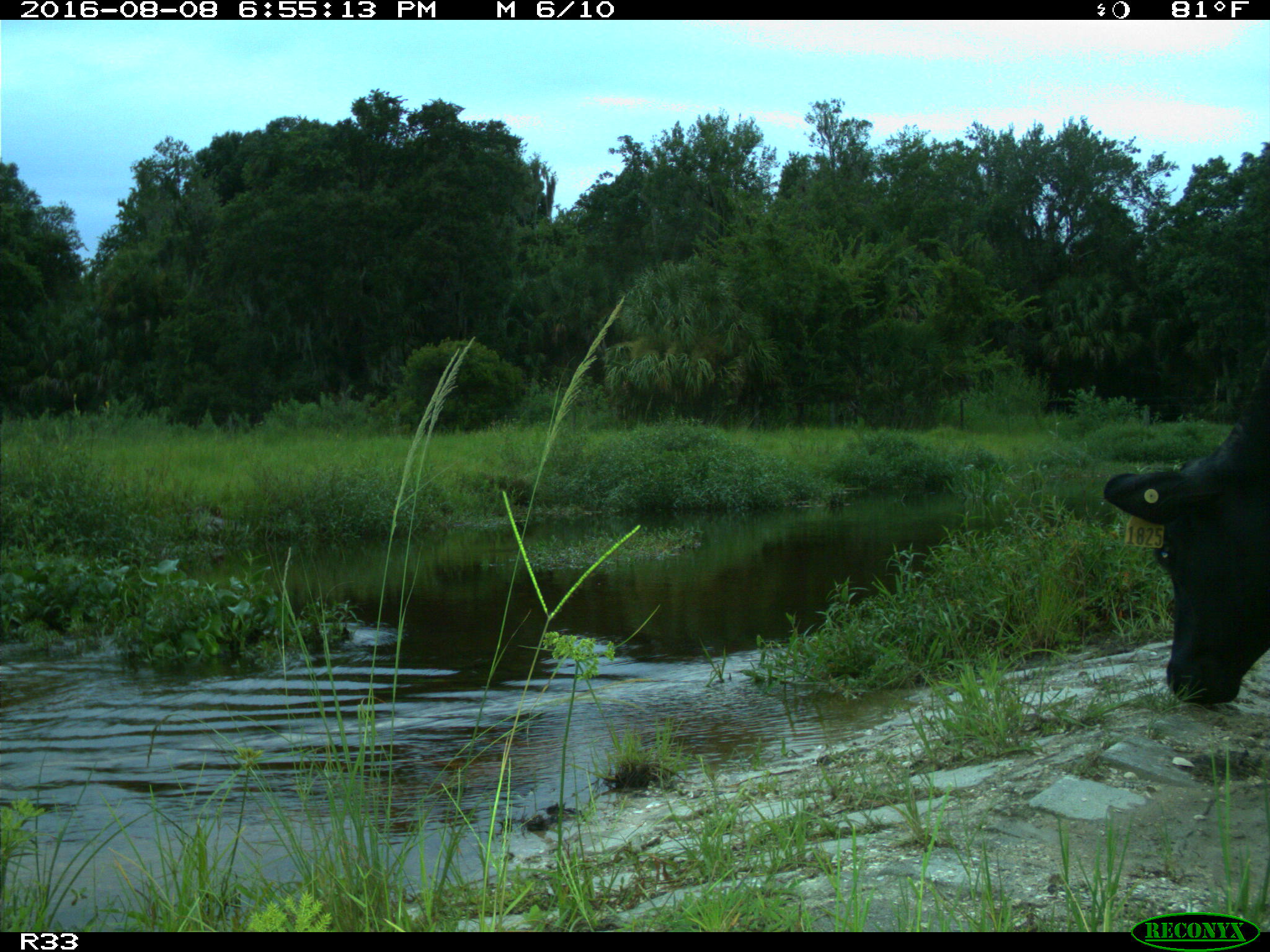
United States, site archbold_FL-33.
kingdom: Animalia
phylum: Chordata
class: Mammalia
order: Artiodactyla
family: Bovidae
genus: Bos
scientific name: Bos taurus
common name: domestic cow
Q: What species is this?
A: Bos taurus (domestic cow).